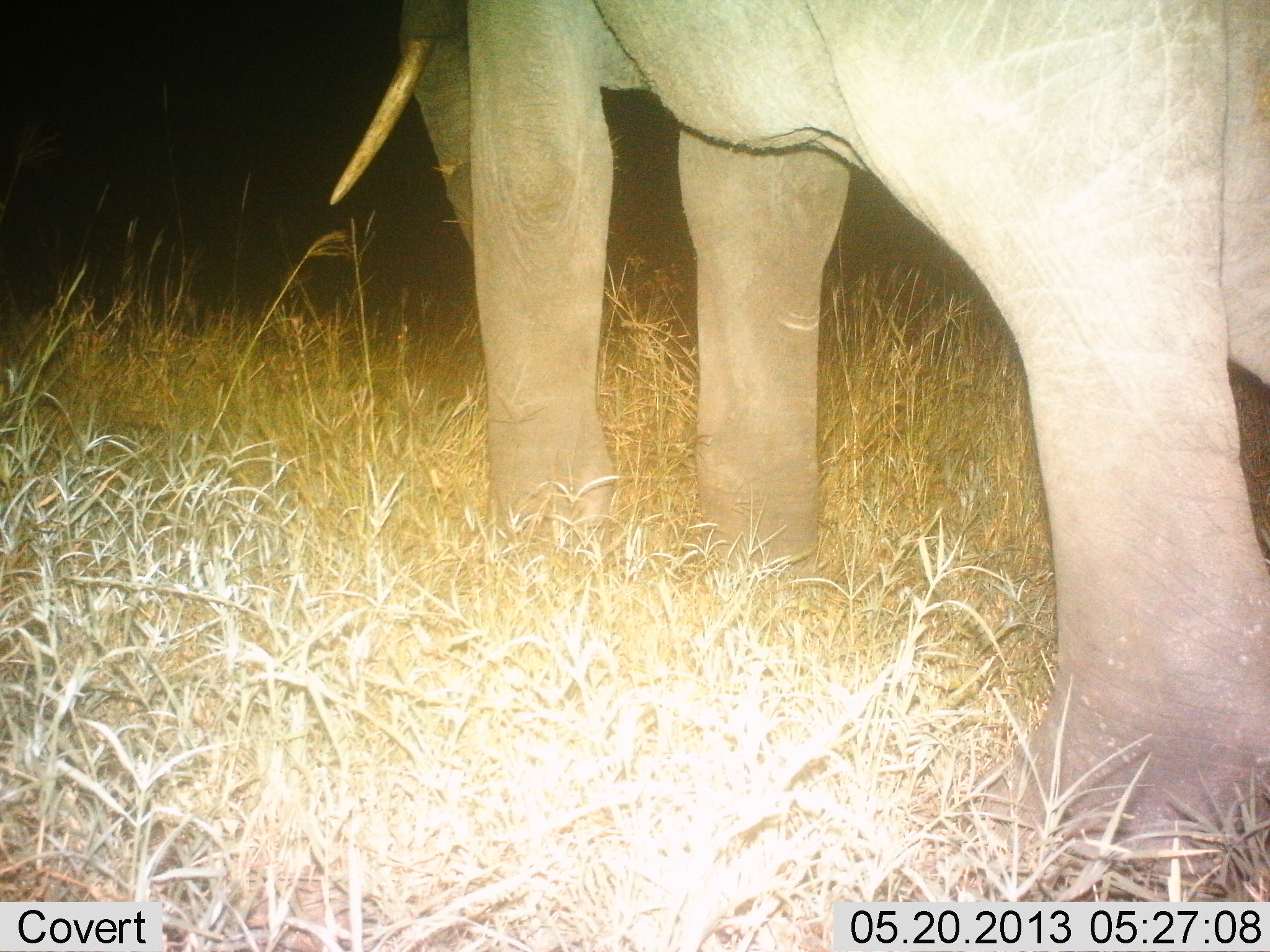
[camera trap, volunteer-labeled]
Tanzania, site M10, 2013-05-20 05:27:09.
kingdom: Animalia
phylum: Chordata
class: Mammalia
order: Proboscidea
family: Elephantidae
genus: Loxodonta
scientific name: Loxodonta africana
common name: african bush elephant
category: elephant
Elephant (african bush elephant) (Loxodonta africana), count 1. Behavior (volunteer vote fractions): standing 90%, resting 0%, moving 10%, interacting 0%. Young present (vote fraction): 0%. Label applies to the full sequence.